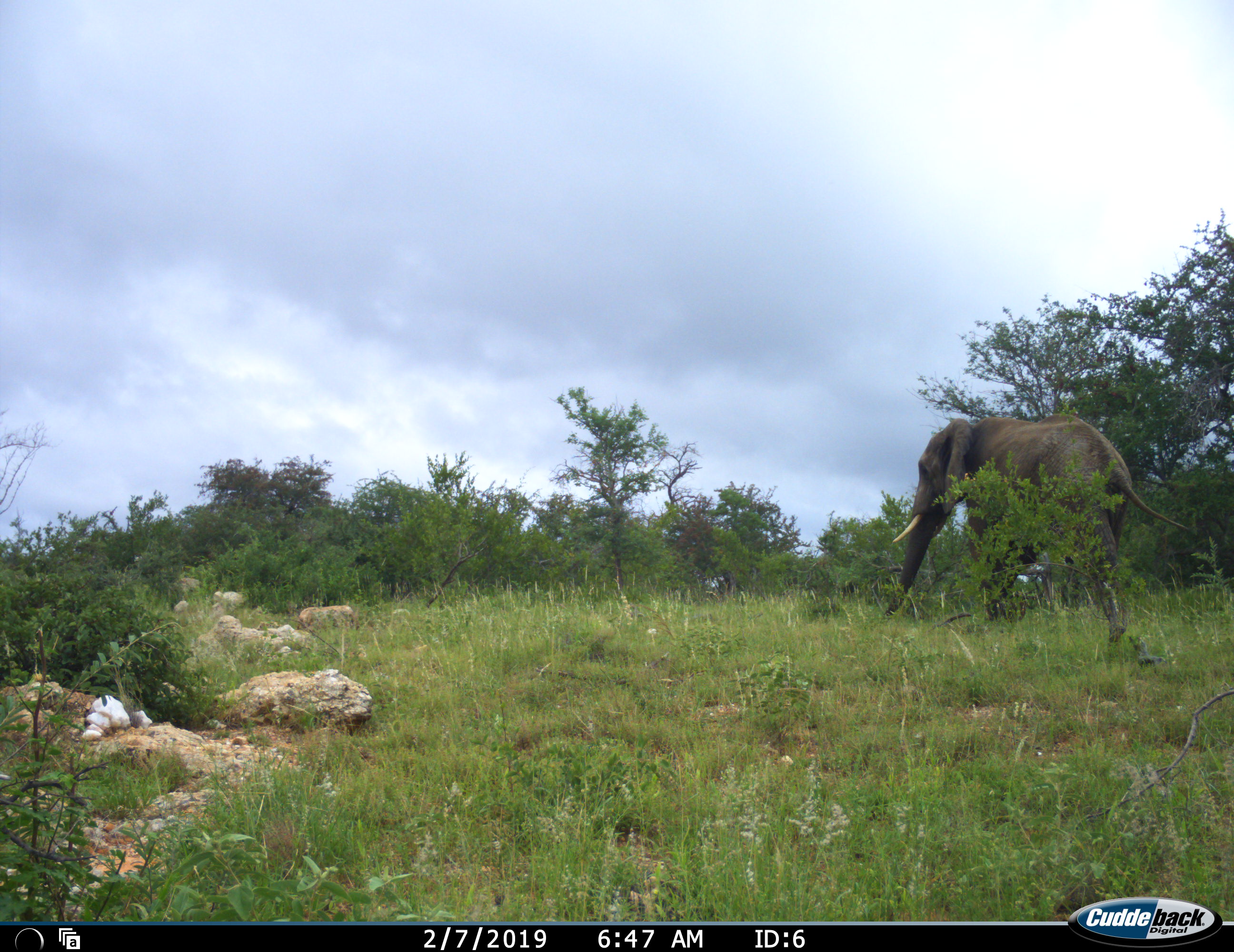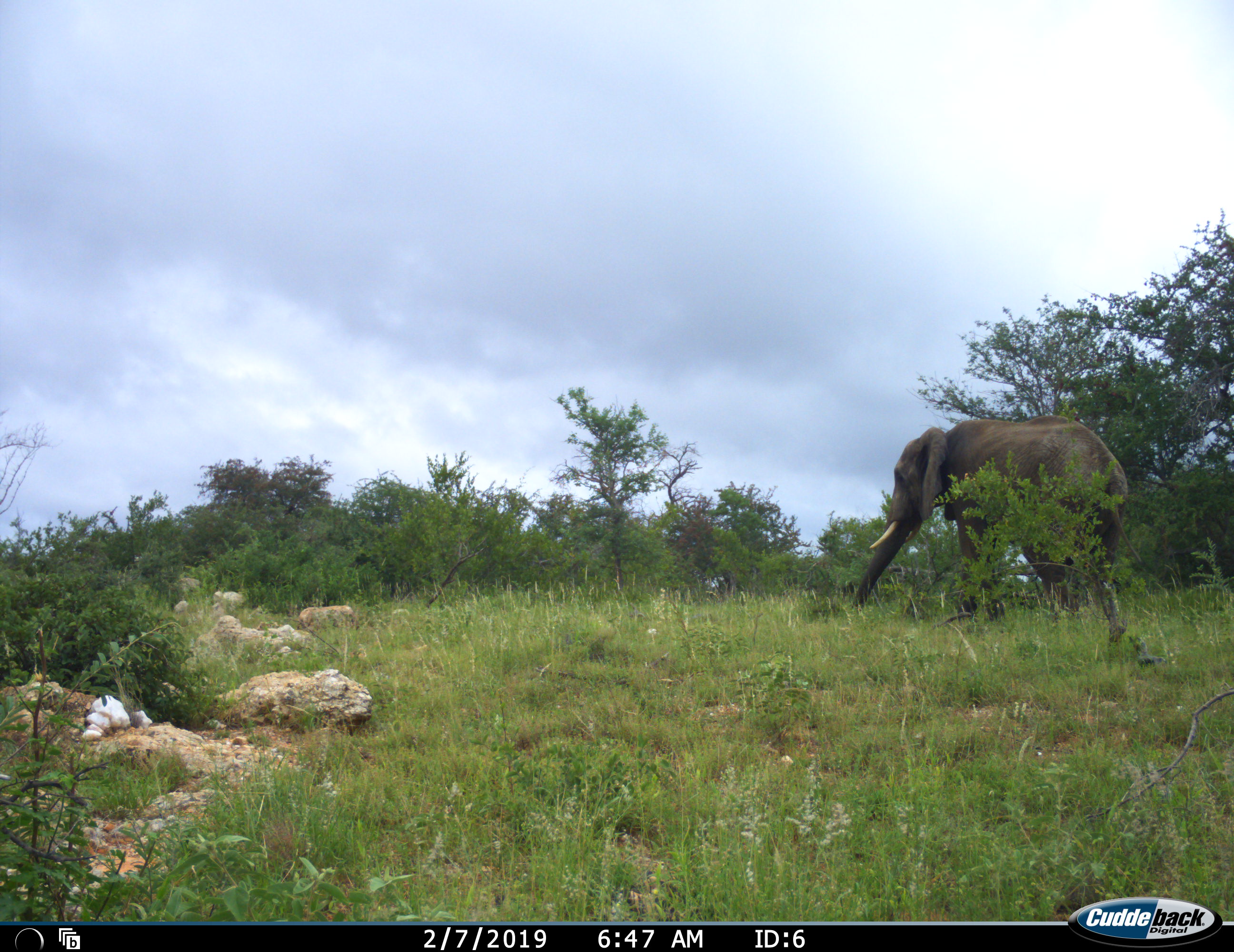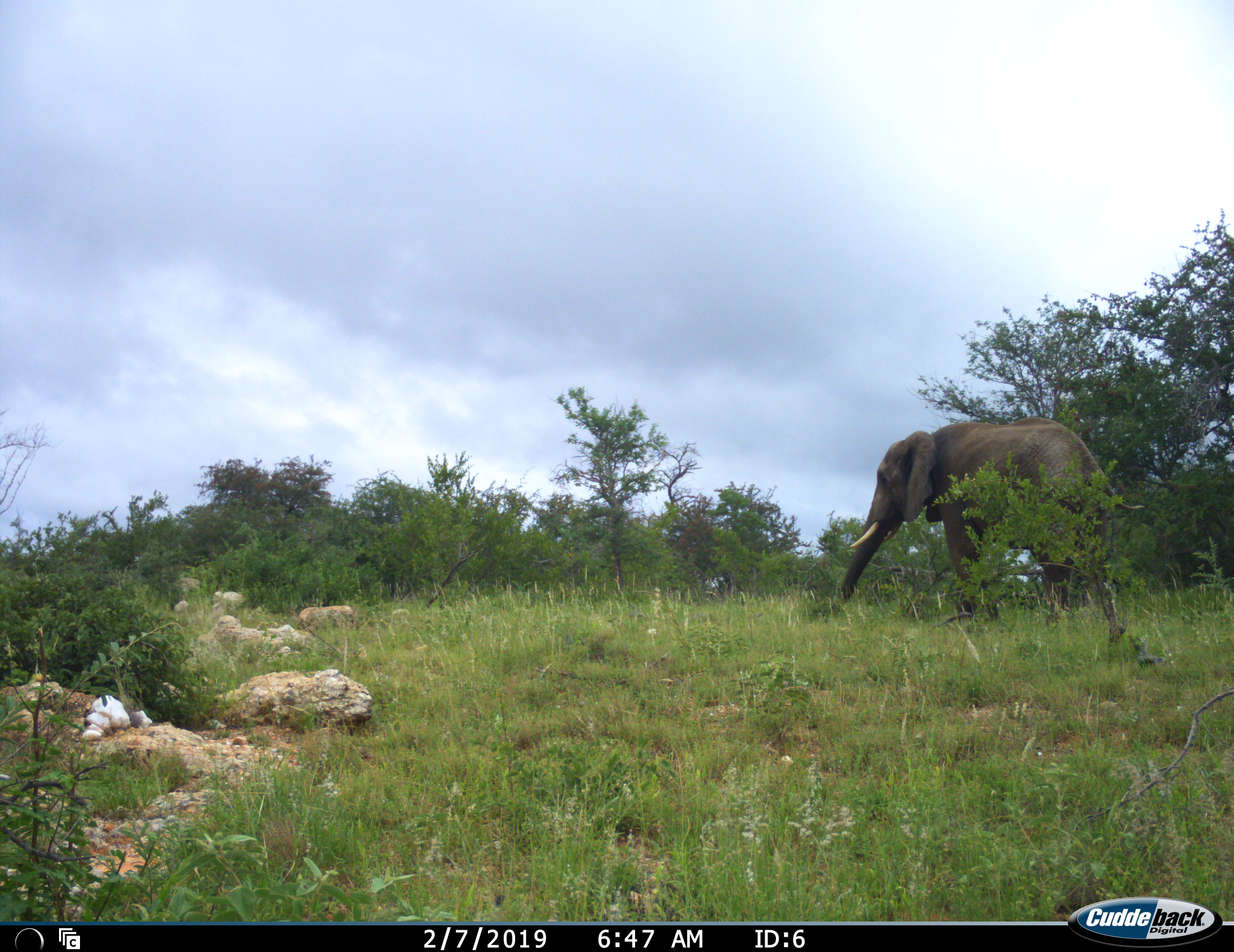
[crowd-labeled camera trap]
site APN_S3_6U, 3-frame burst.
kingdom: Animalia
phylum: Chordata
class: Mammalia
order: Proboscidea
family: Elephantidae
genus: Loxodonta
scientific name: Loxodonta africana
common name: african bush elephant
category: elephant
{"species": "elephant (african bush elephant) (Loxodonta africana)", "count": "1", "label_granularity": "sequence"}